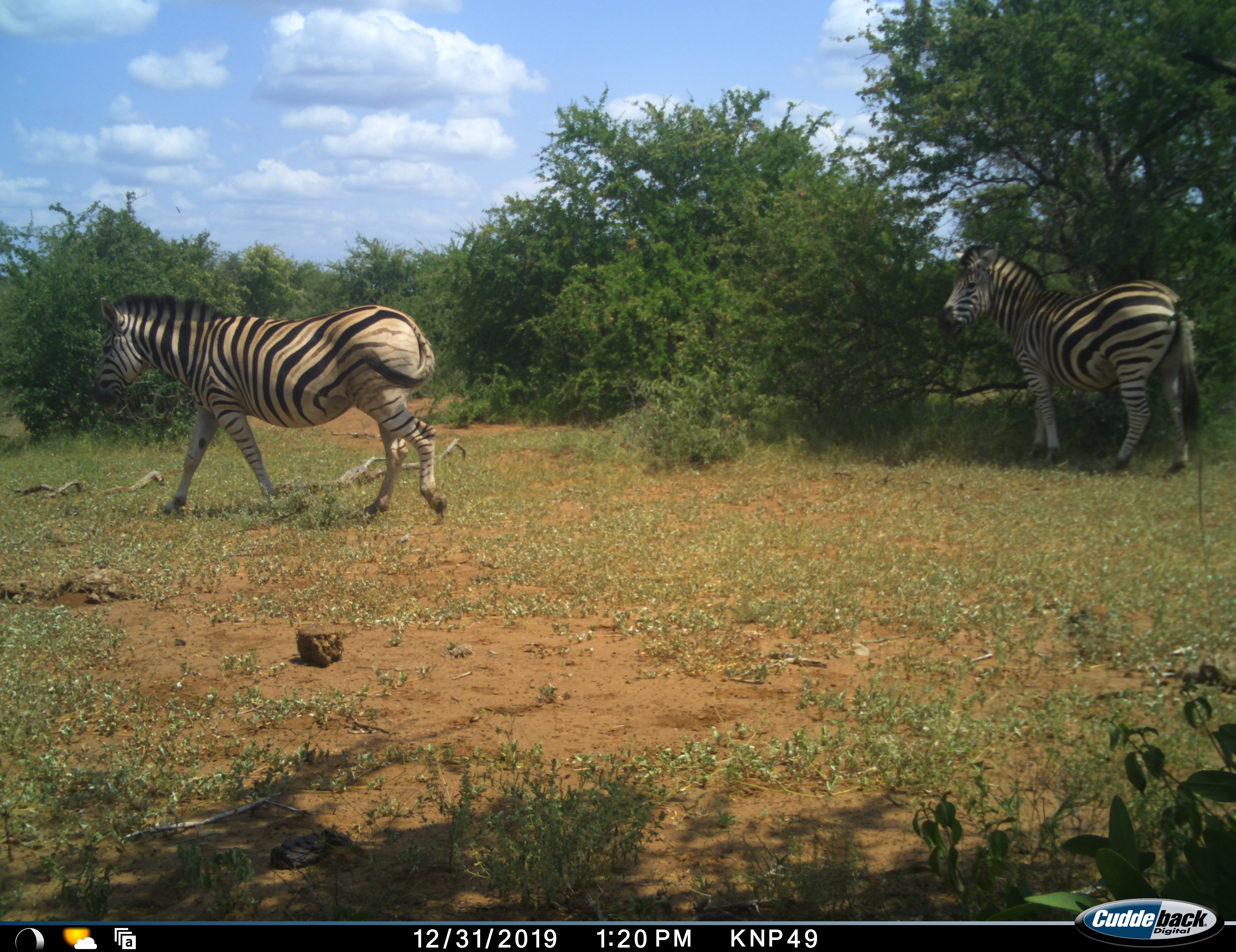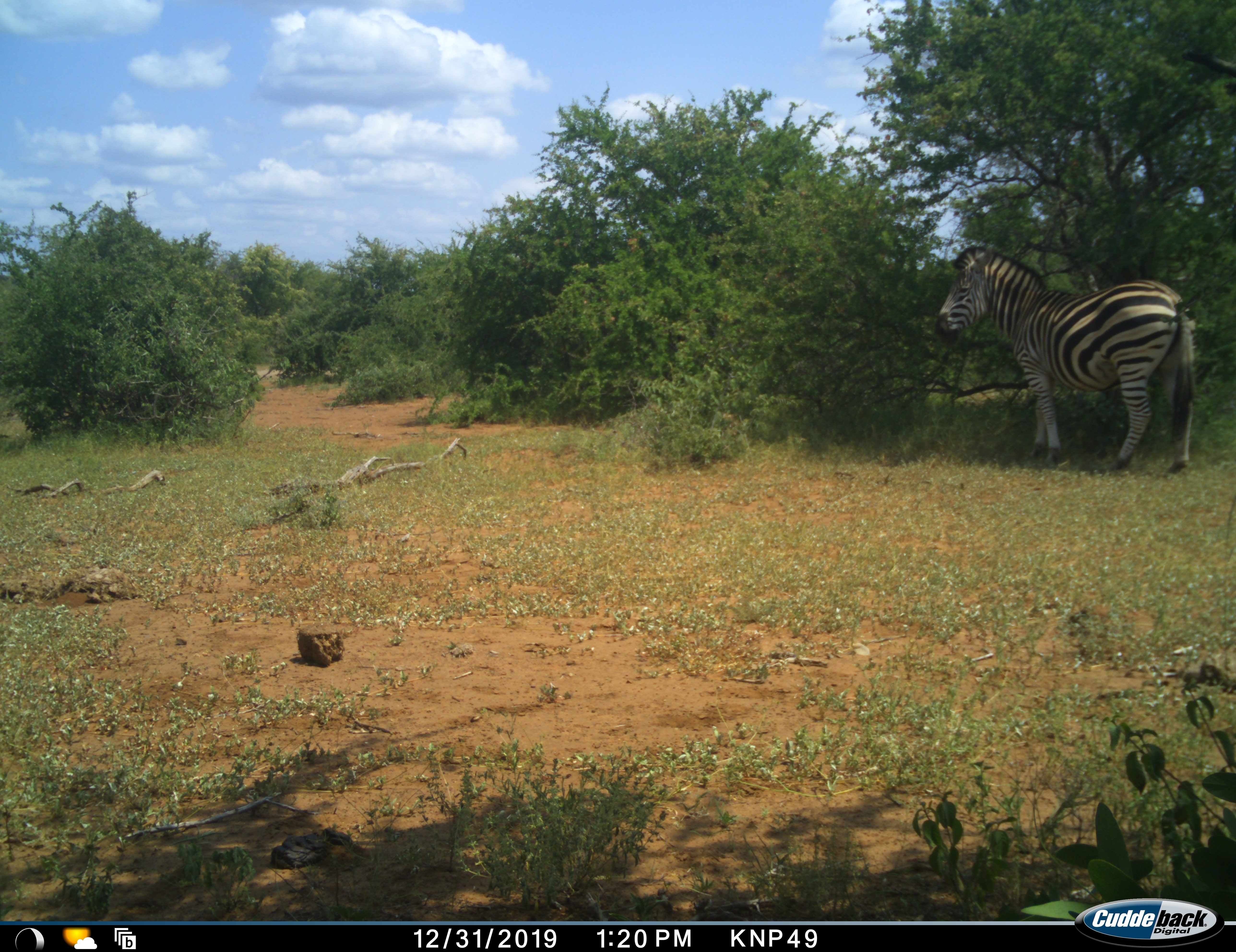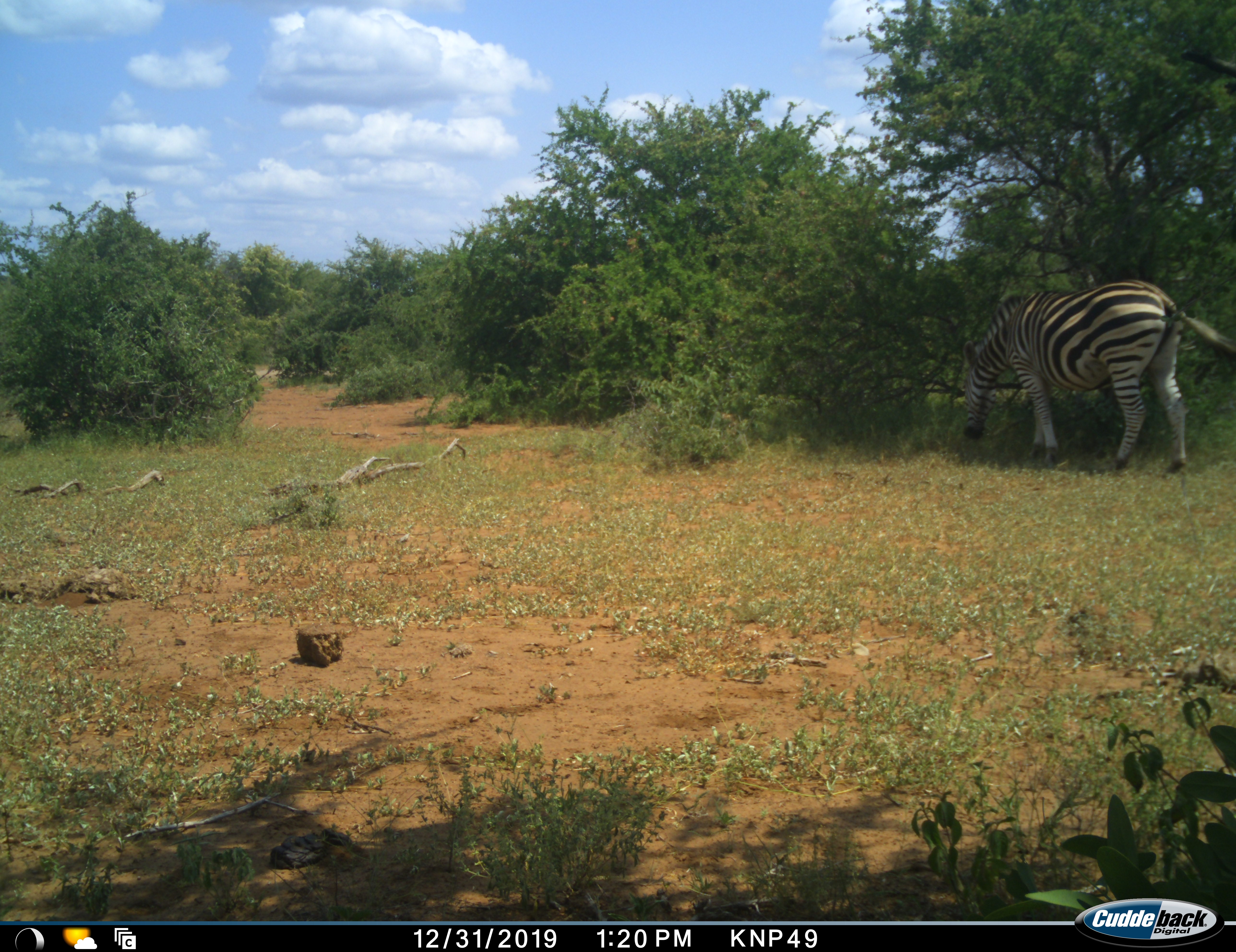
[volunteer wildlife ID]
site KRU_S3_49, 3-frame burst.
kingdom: Animalia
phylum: Chordata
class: Mammalia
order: Perissodactyla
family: Equidae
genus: Equus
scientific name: Equus quagga burchellii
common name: burchell's zebra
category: zebraburchells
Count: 2.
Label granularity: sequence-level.